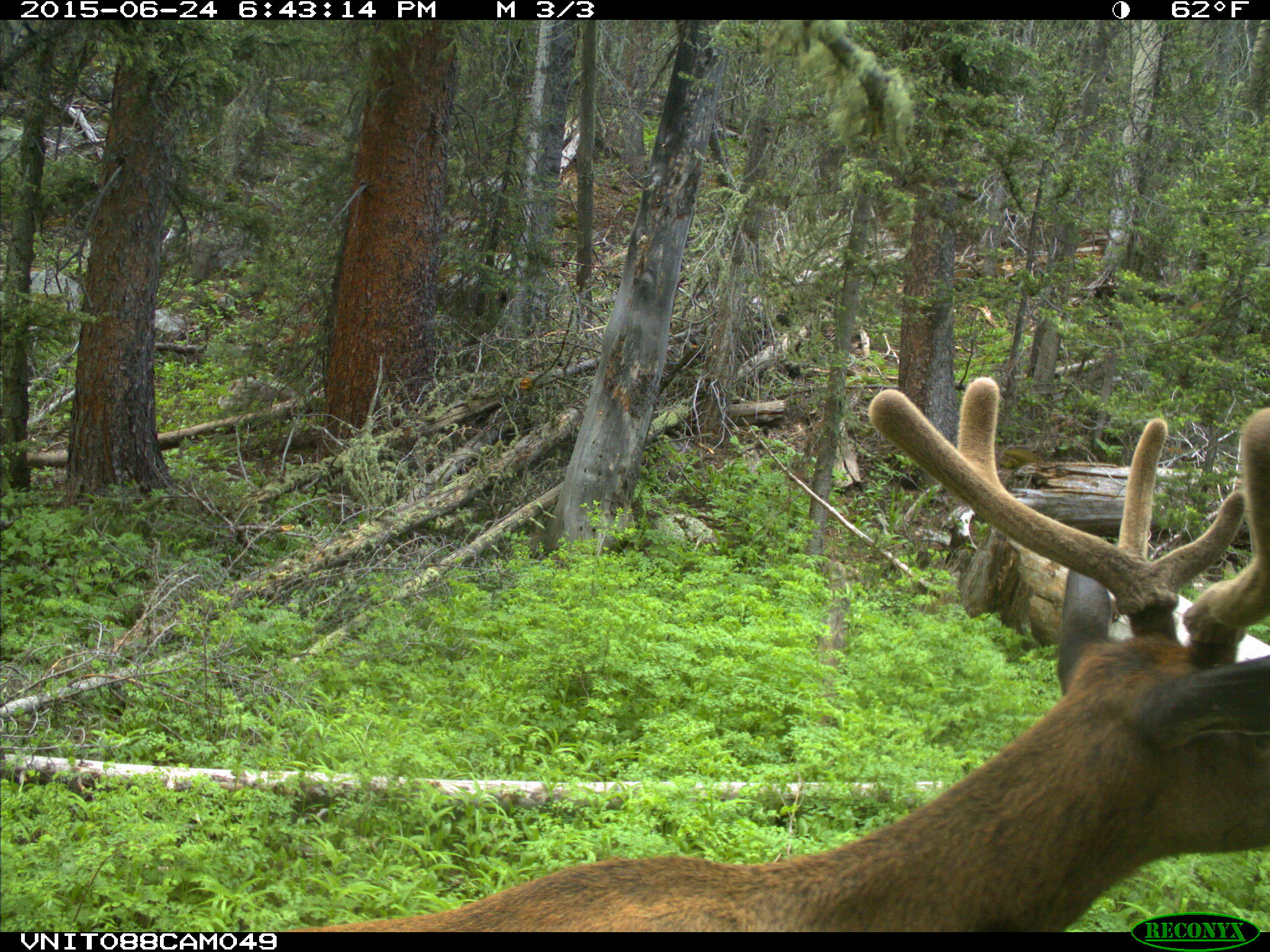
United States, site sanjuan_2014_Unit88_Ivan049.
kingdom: Animalia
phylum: Chordata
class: Mammalia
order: Artiodactyla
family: Cervidae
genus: Cervus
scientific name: Cervus elaphus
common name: red deer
Cervus elaphus (red deer).